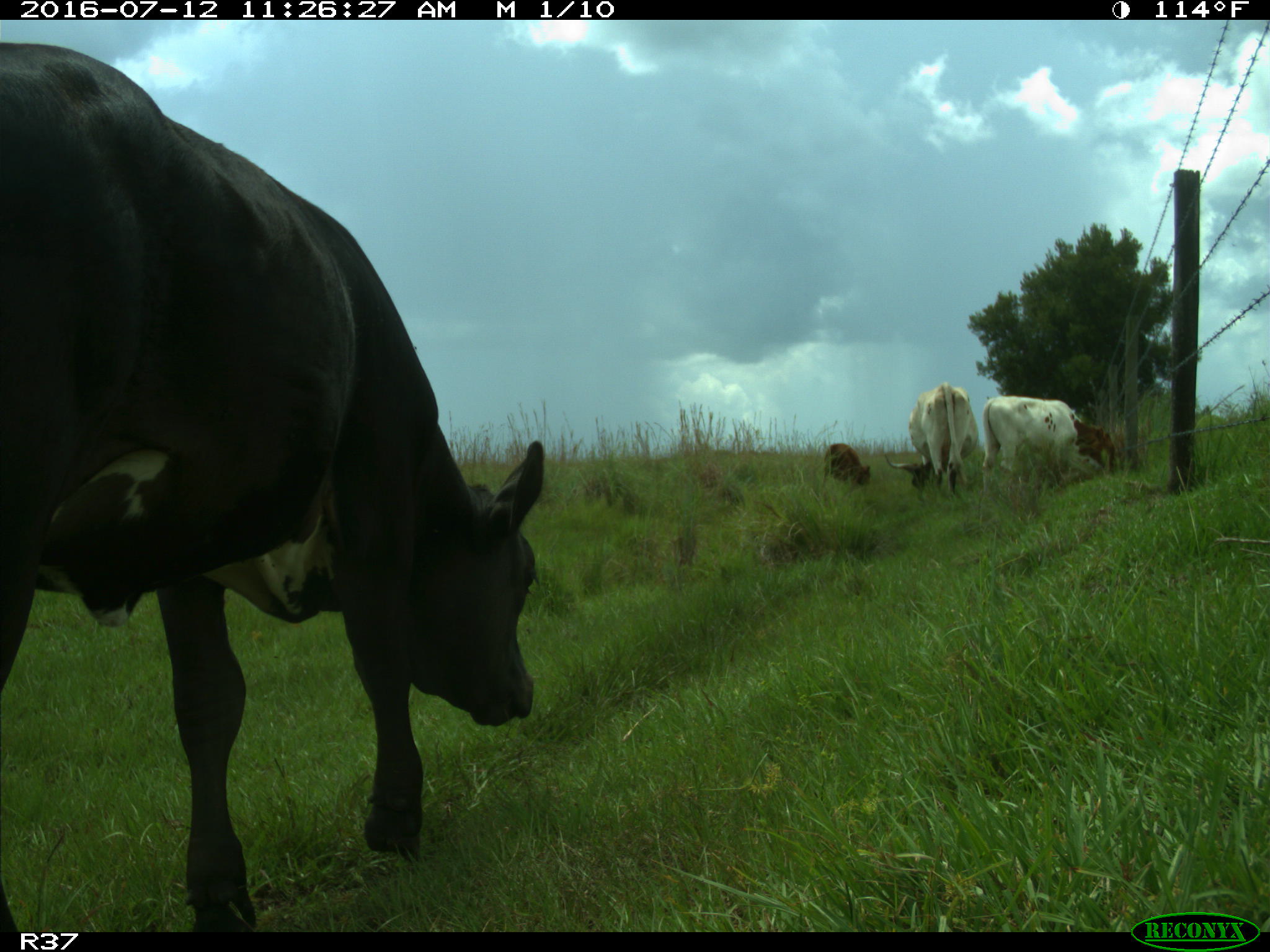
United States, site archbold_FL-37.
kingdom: Animalia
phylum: Chordata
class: Mammalia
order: Artiodactyla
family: Bovidae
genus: Bos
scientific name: Bos taurus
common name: domestic cow